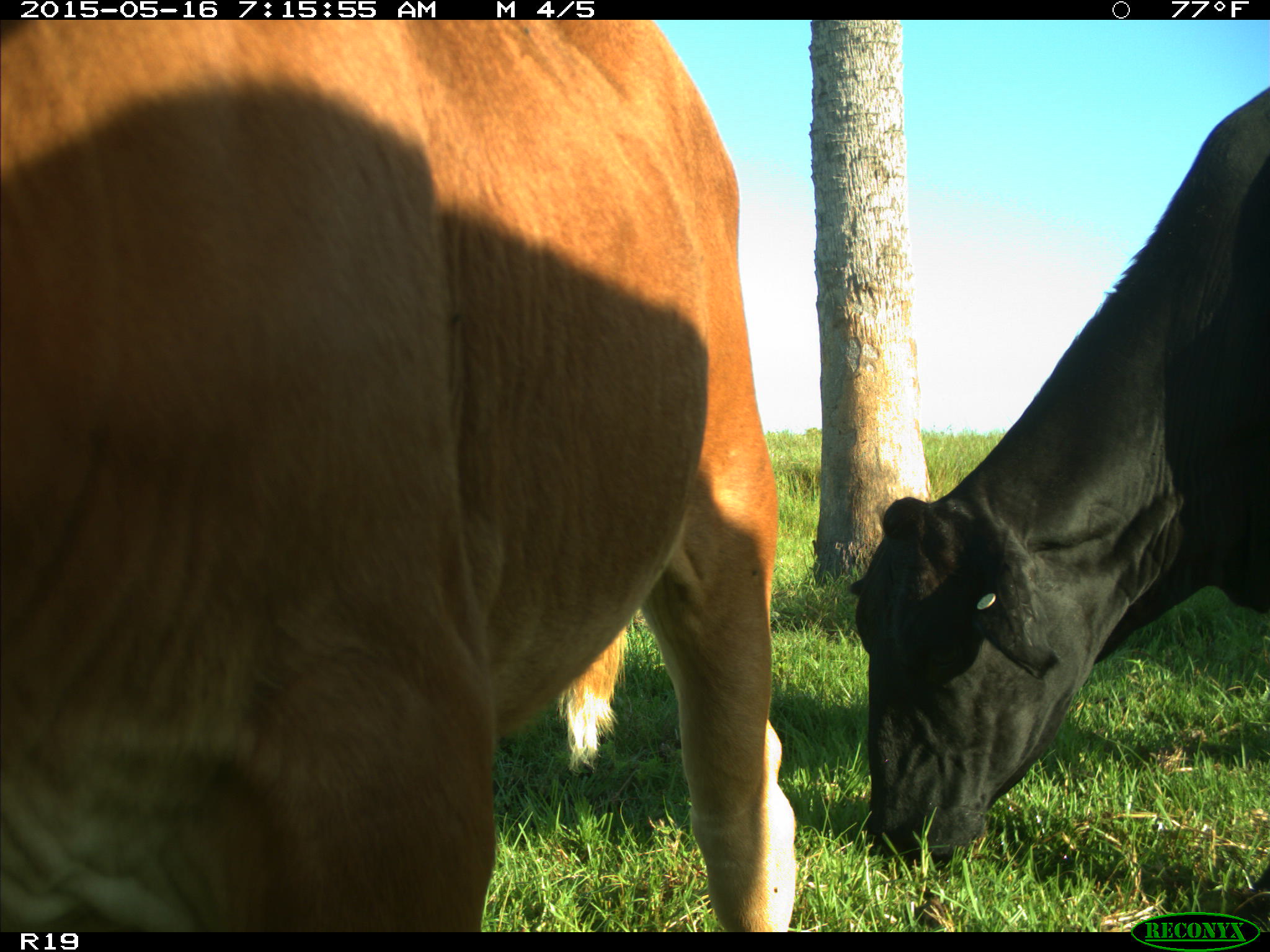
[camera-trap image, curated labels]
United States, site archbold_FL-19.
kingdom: Animalia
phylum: Chordata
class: Mammalia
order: Artiodactyla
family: Bovidae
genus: Bos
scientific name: Bos taurus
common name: domestic cow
Bos taurus (domestic cow).